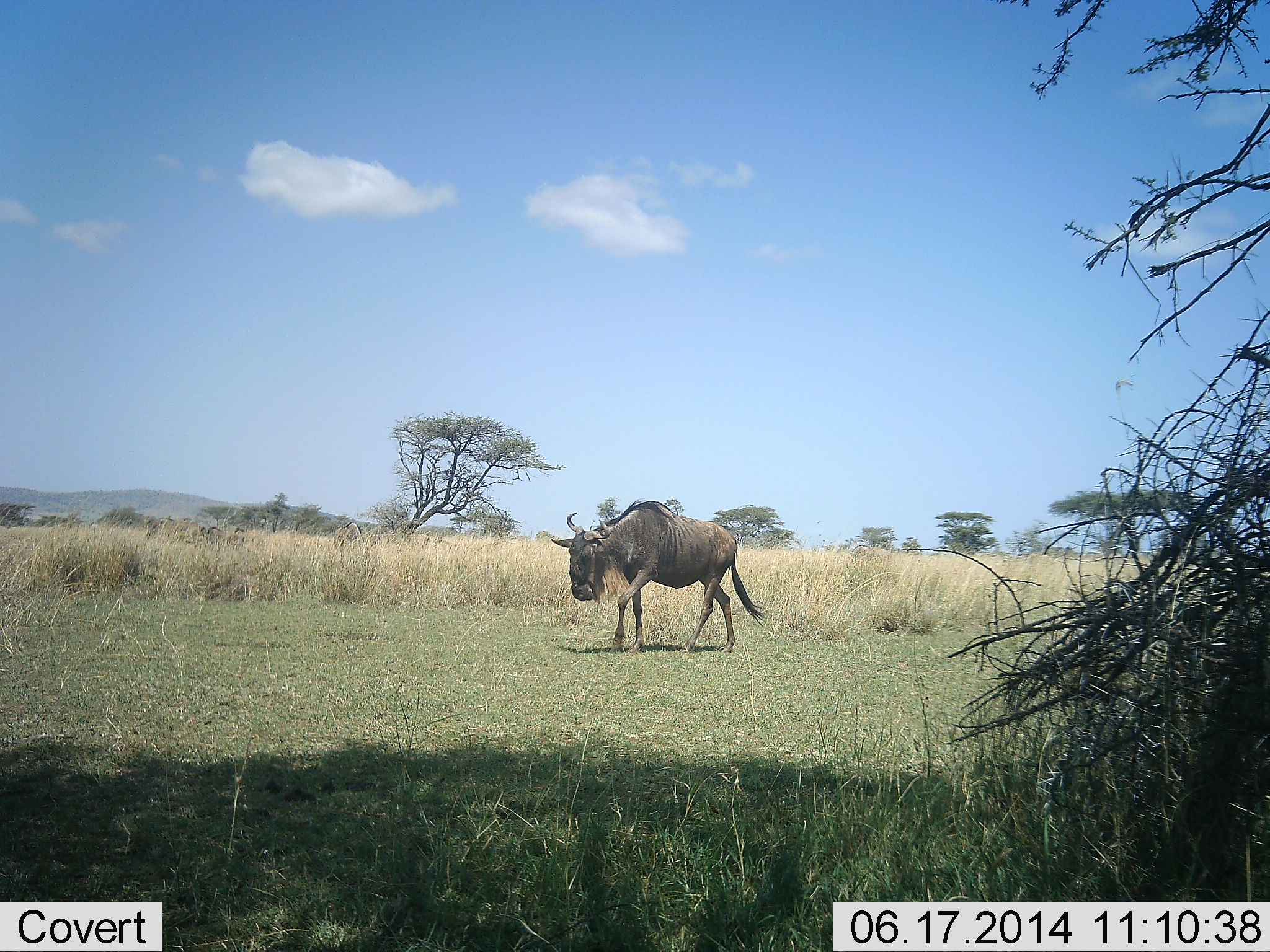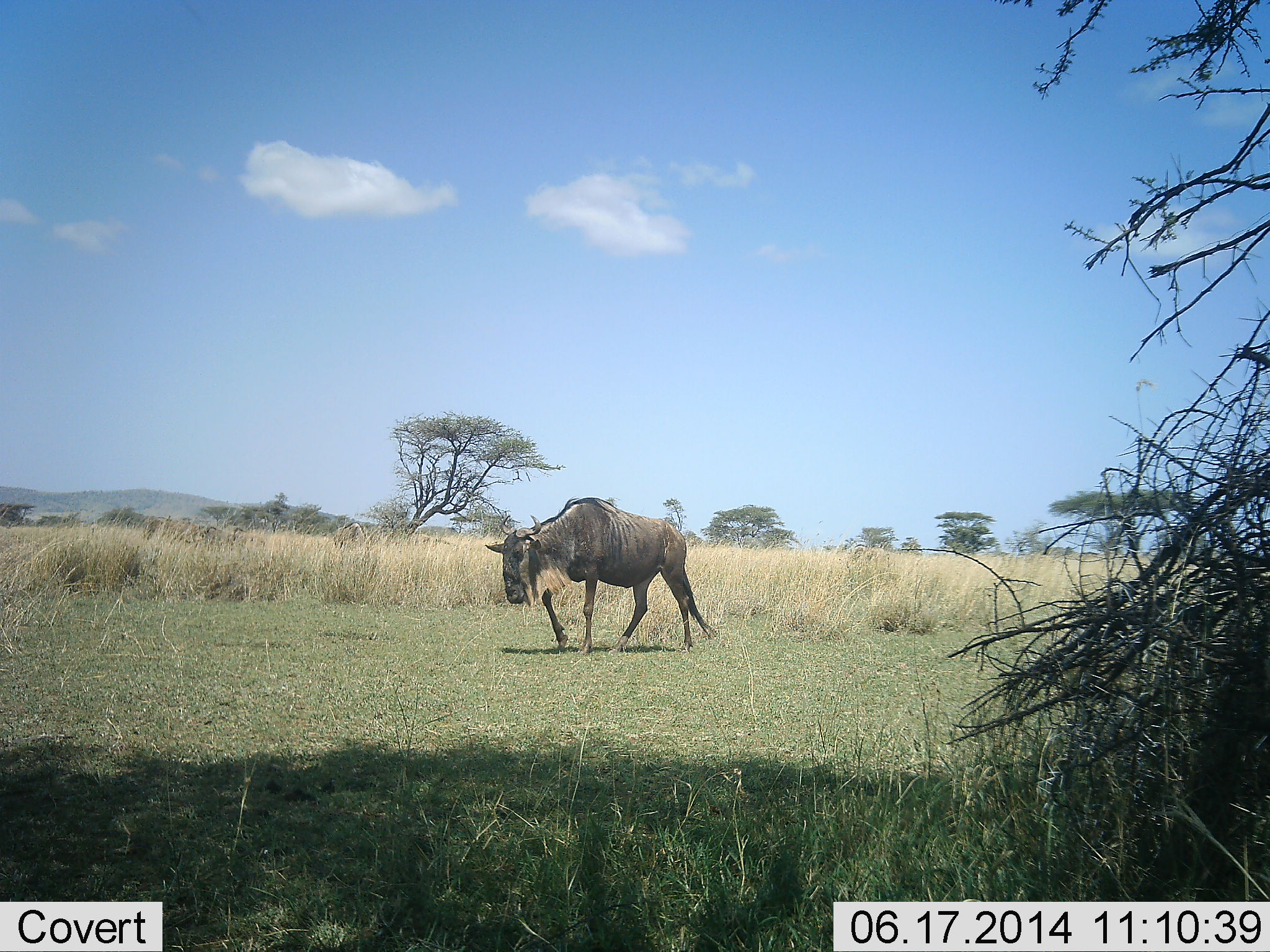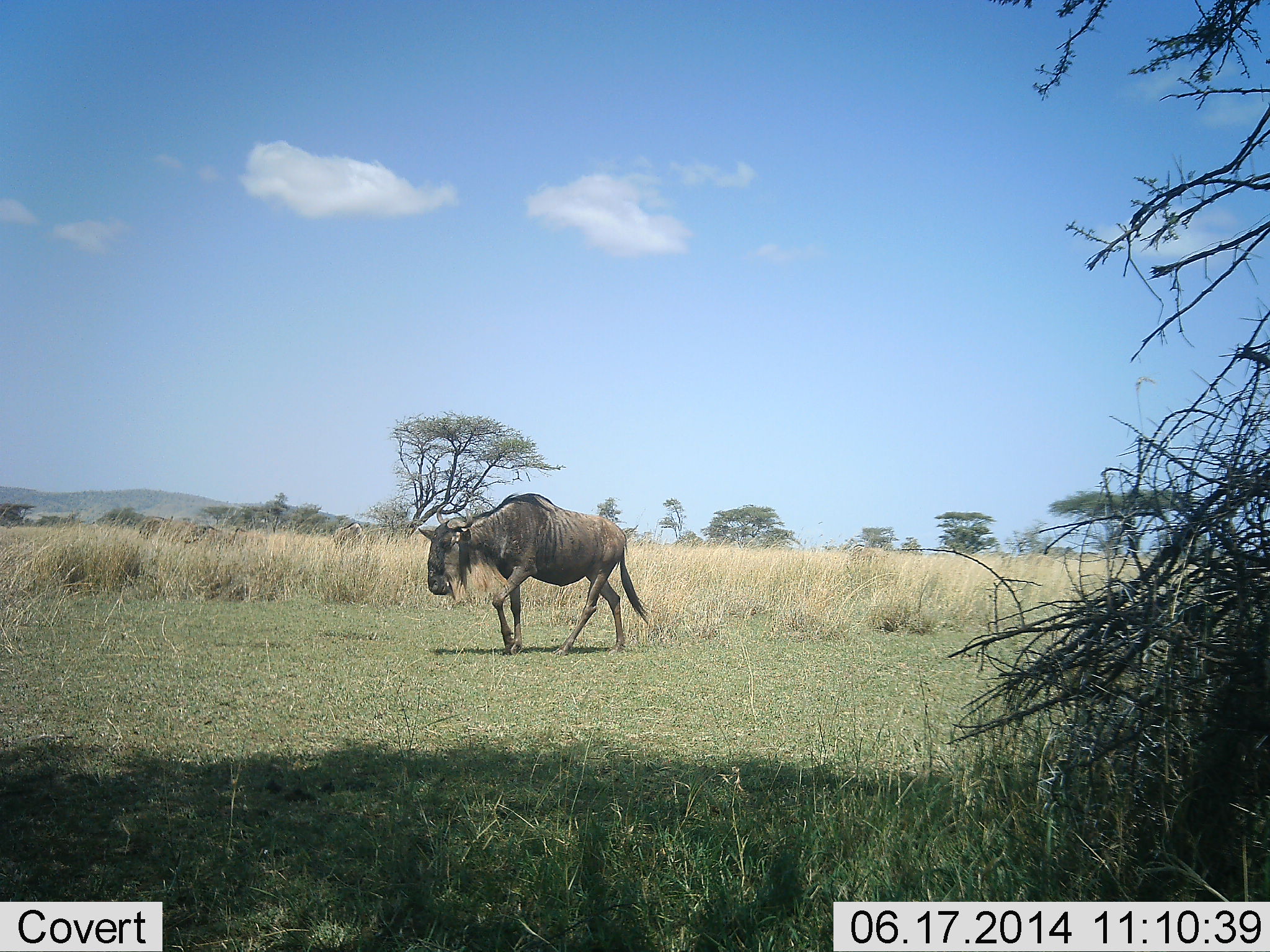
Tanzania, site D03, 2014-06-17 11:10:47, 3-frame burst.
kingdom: Animalia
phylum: Chordata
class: Mammalia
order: Artiodactyla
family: Bovidae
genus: Connochaetes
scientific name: Connochaetes taurinus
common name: blue wildebeest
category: wildebeest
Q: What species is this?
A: Wildebeest (blue wildebeest) (Connochaetes taurinus).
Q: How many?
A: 1.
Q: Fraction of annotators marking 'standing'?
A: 10%.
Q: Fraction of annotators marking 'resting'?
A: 10%.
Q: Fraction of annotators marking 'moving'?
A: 100%.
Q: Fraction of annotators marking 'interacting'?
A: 0%.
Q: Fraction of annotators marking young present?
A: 0%.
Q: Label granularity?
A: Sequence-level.